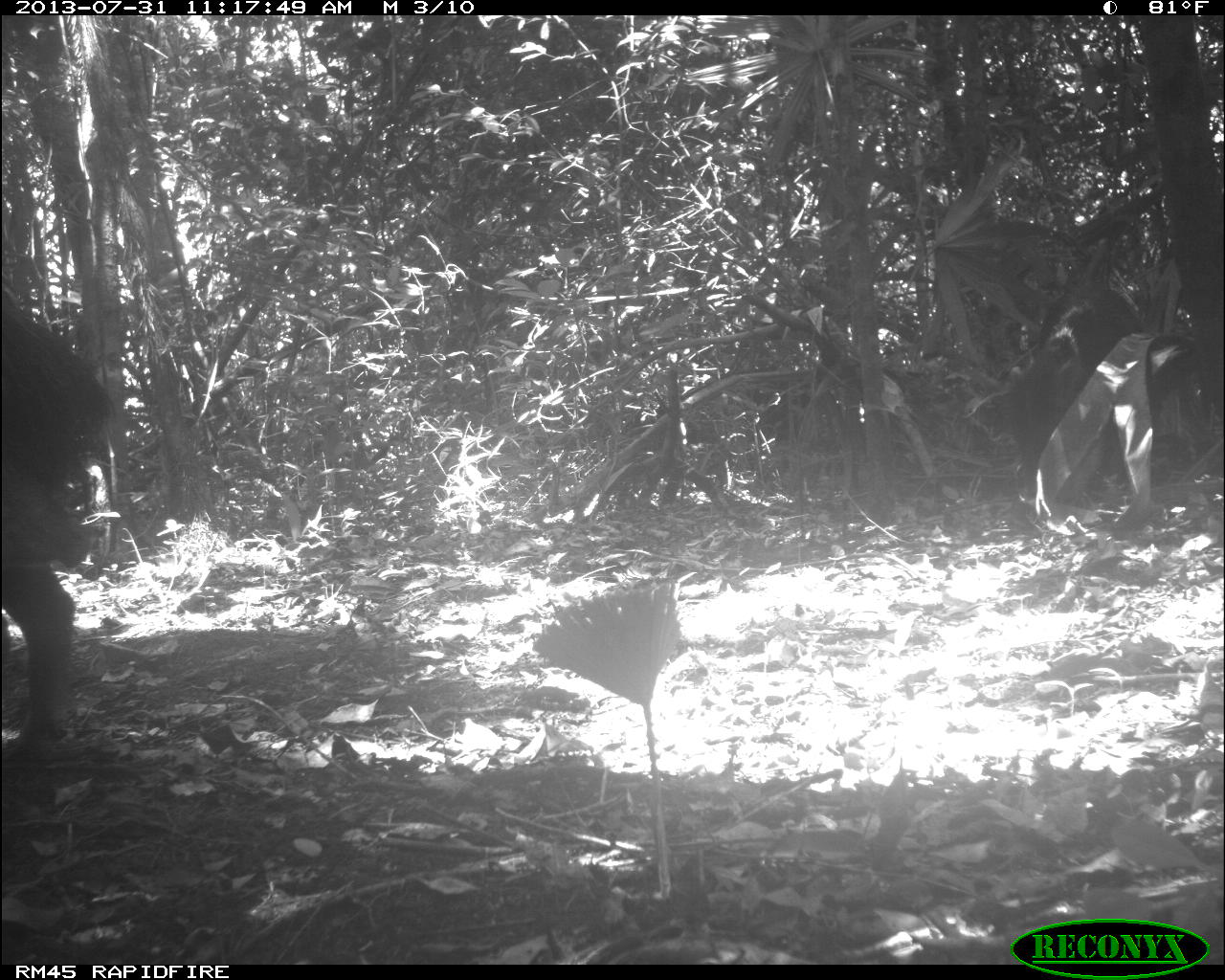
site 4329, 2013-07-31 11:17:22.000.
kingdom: Animalia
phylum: Chordata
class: Mammalia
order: Artiodactyla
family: Tayassuidae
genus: Tayassu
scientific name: Tayassu pecari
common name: white-lipped peccary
Tayassu pecari (white-lipped peccary), count 5.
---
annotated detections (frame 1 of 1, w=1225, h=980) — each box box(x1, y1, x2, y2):
tayassu pecari: box(1, 287, 118, 762); box(1006, 280, 1143, 506); box(1143, 329, 1201, 413)